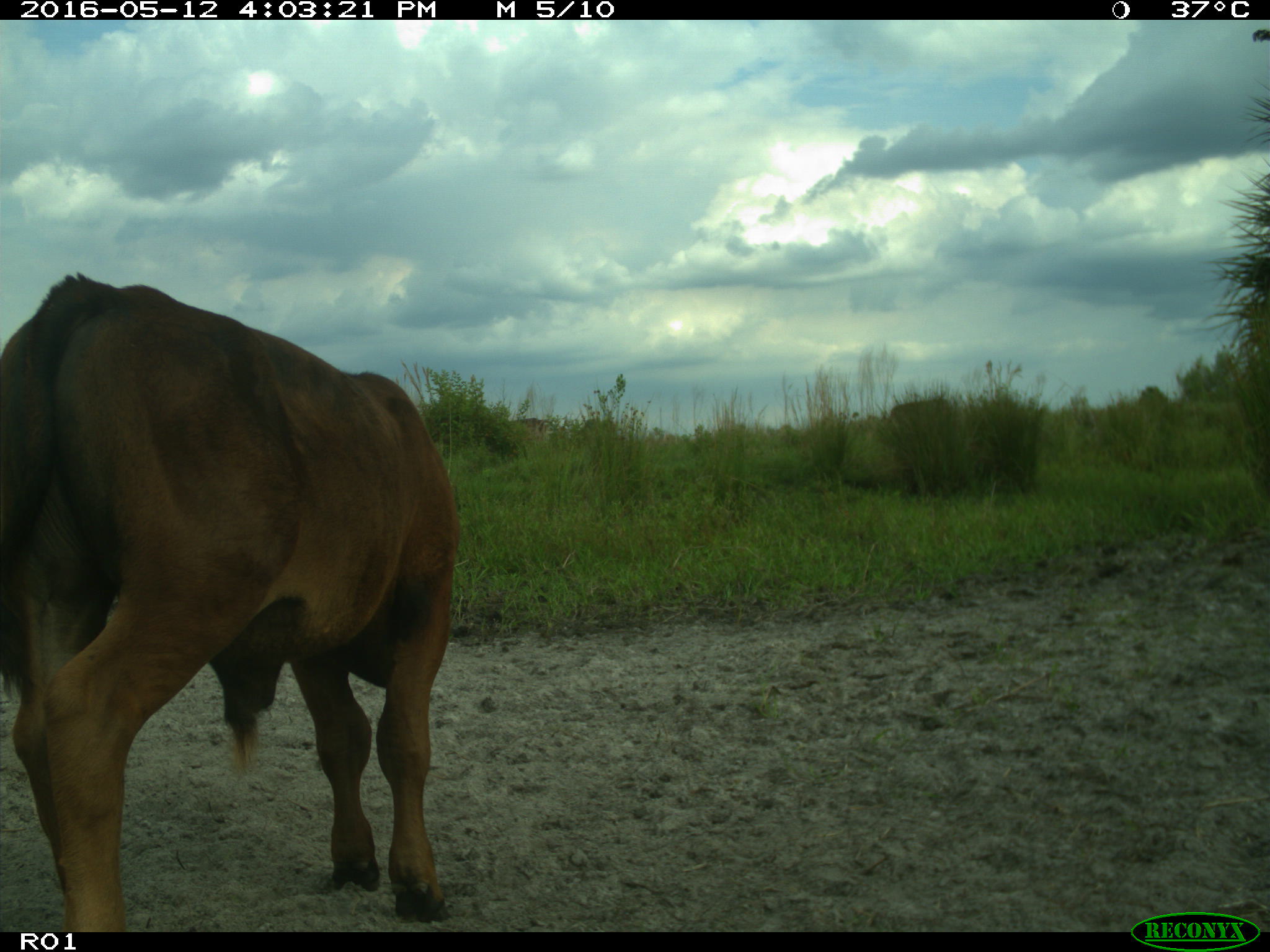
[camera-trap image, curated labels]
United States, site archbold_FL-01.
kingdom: Animalia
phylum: Chordata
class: Mammalia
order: Artiodactyla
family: Bovidae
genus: Bos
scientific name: Bos taurus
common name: domestic cow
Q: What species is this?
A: Bos taurus (domestic cow).